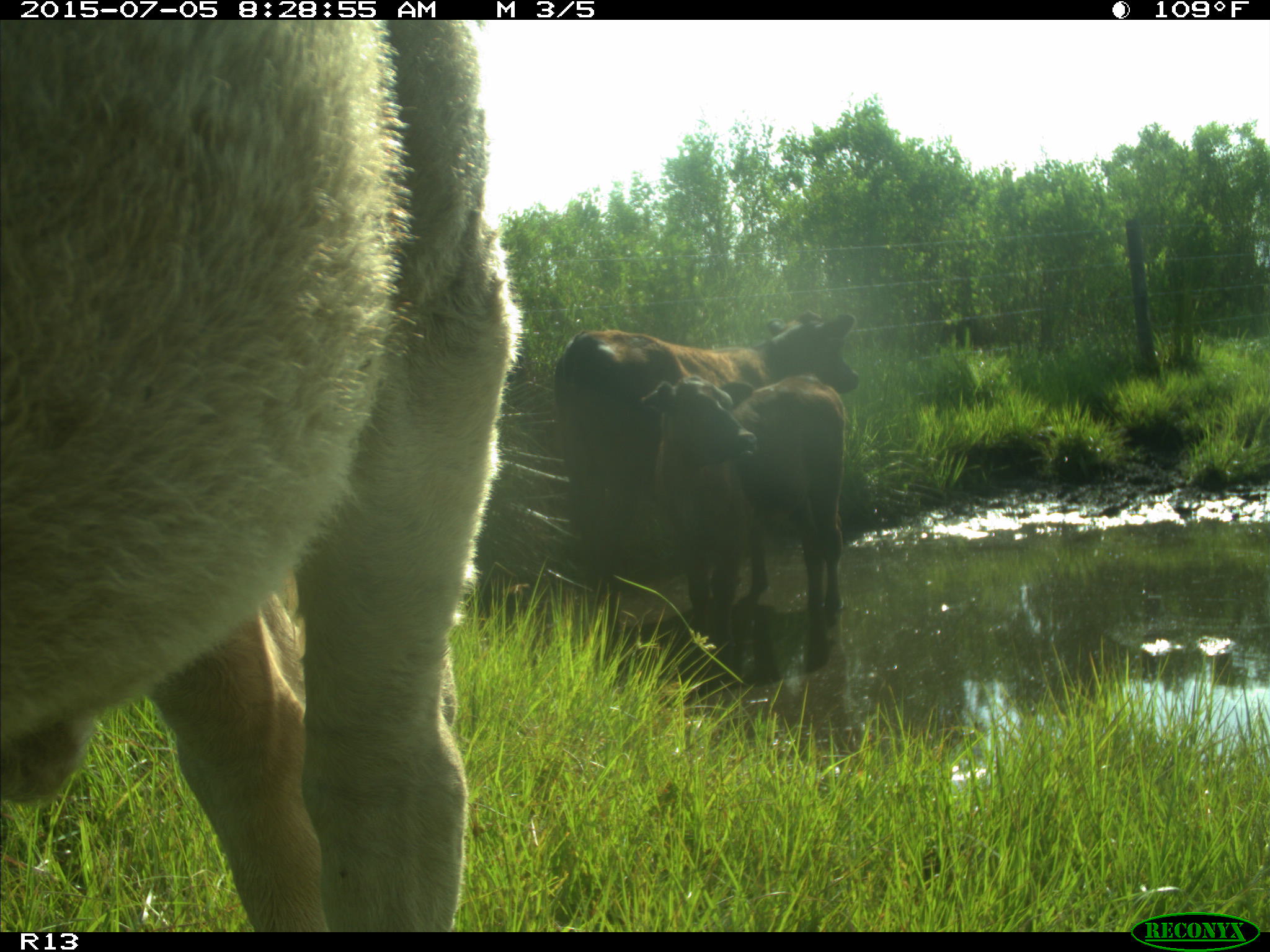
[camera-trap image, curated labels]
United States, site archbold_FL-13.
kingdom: Animalia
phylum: Chordata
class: Mammalia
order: Artiodactyla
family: Bovidae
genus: Bos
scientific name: Bos taurus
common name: domestic cow